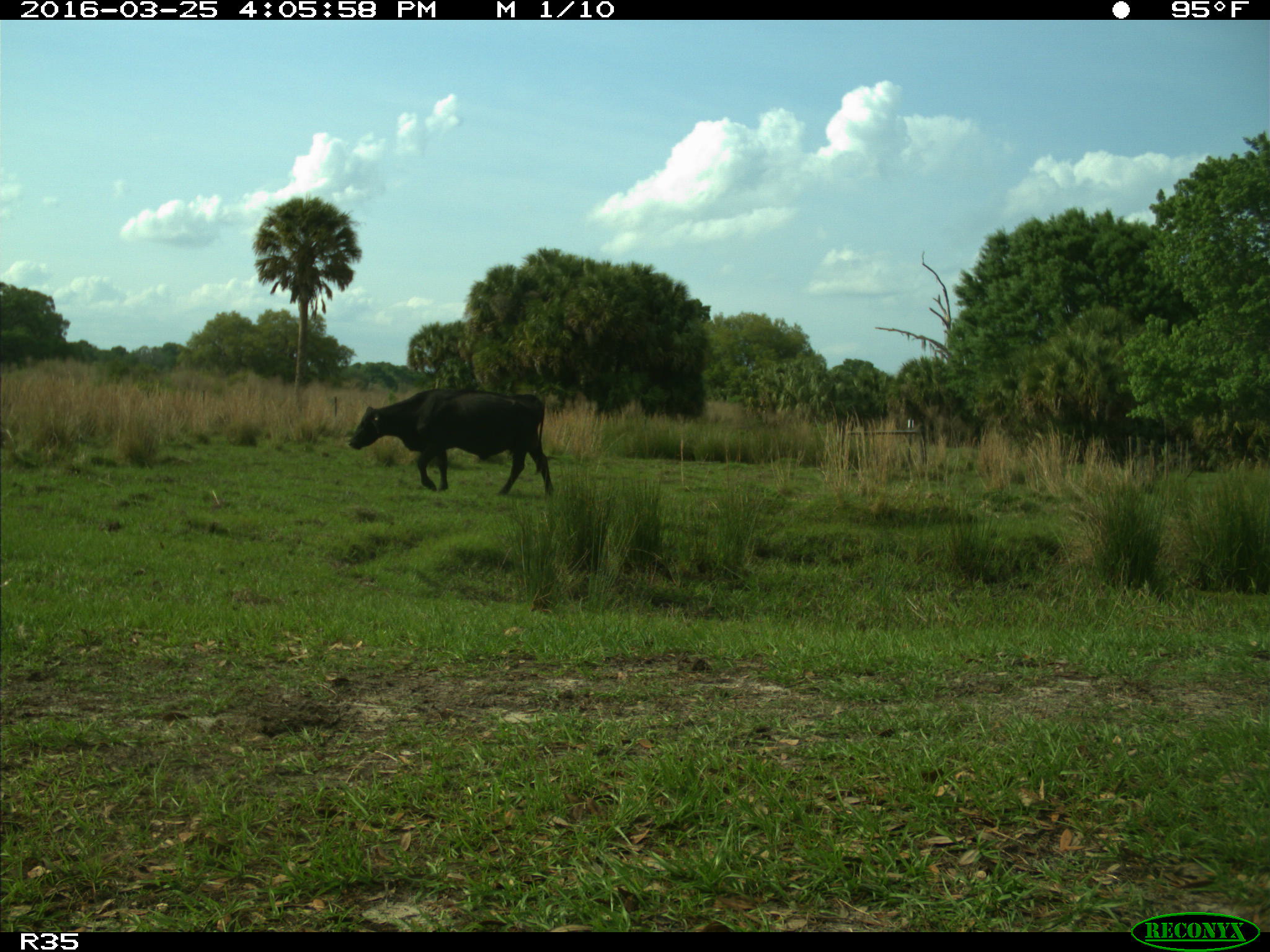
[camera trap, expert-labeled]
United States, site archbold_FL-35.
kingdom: Animalia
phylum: Chordata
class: Mammalia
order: Artiodactyla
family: Bovidae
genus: Bos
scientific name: Bos taurus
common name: domestic cow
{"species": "Bos taurus (domestic cow)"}